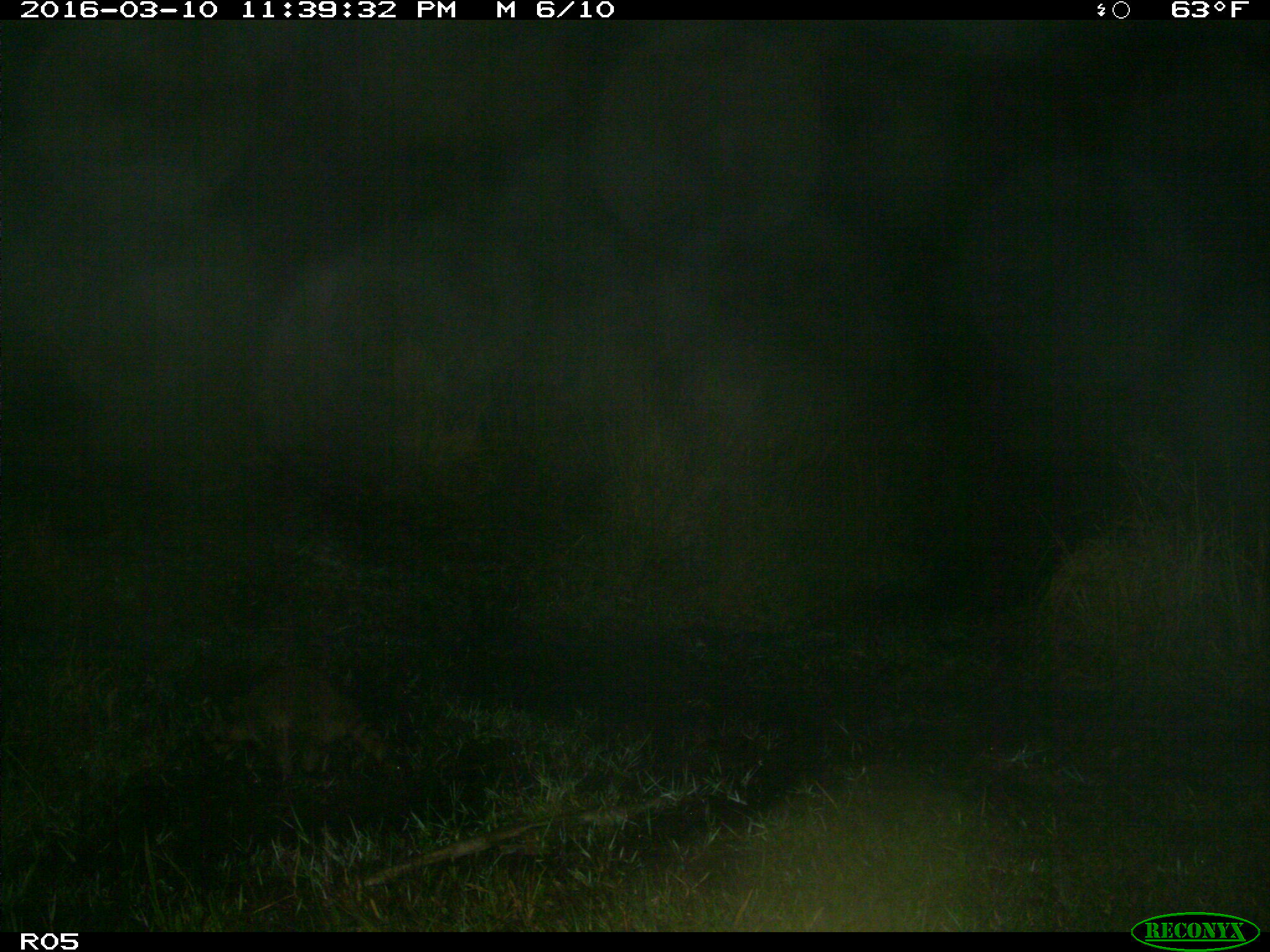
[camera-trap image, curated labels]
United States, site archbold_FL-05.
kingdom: Animalia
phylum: Chordata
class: Mammalia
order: Carnivora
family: Procyonidae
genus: Procyon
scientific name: Procyon lotor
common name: common raccoon